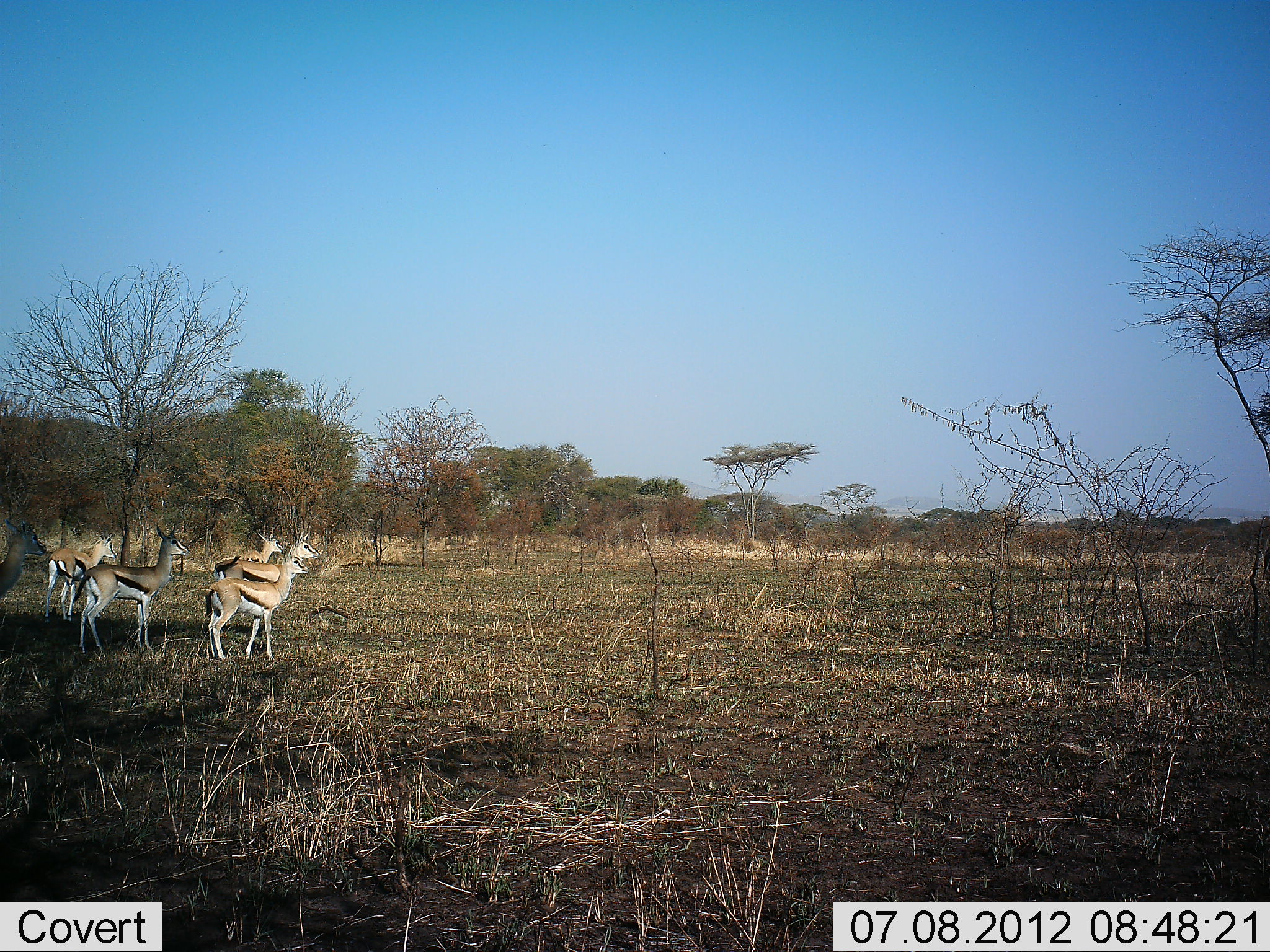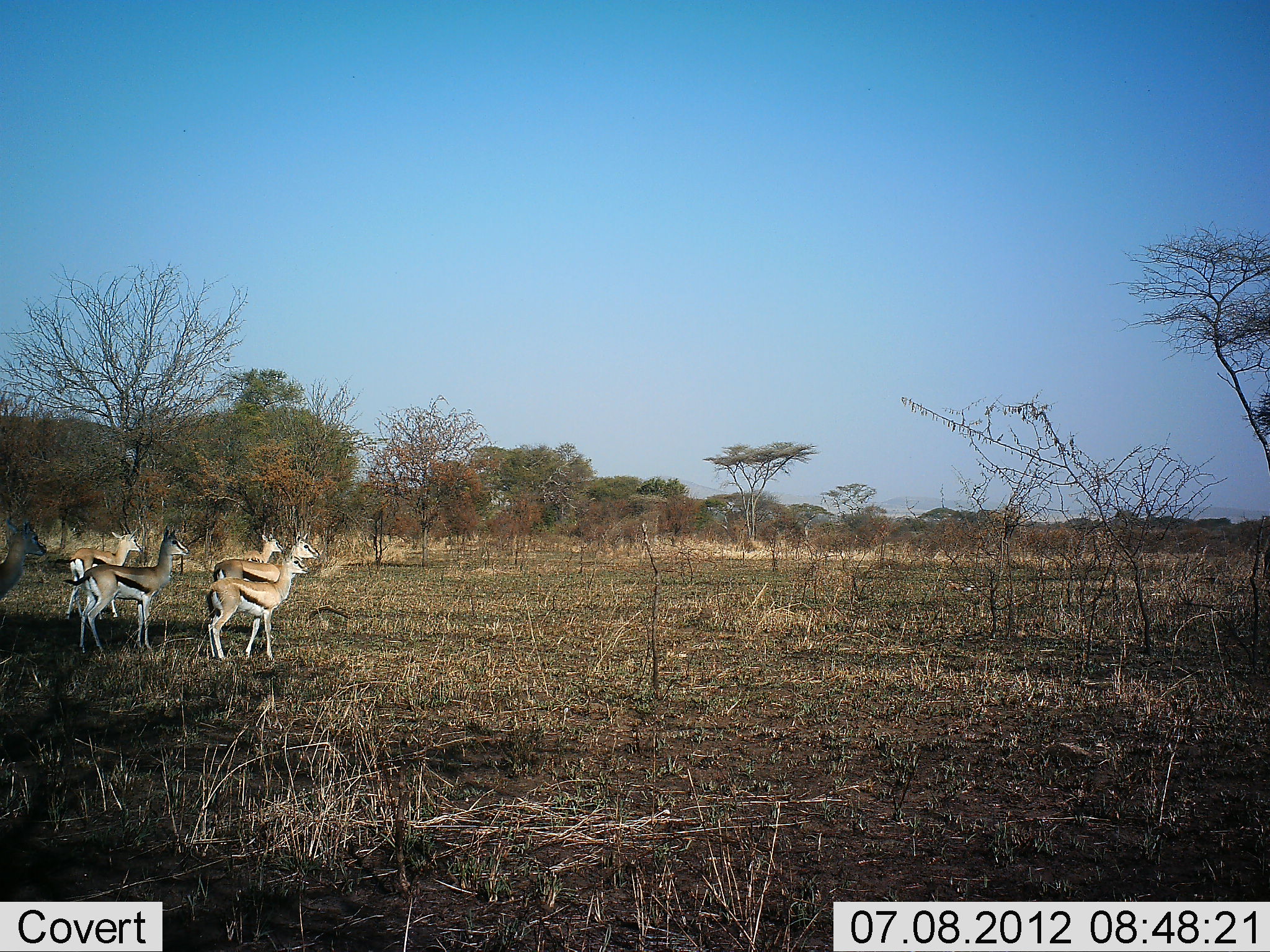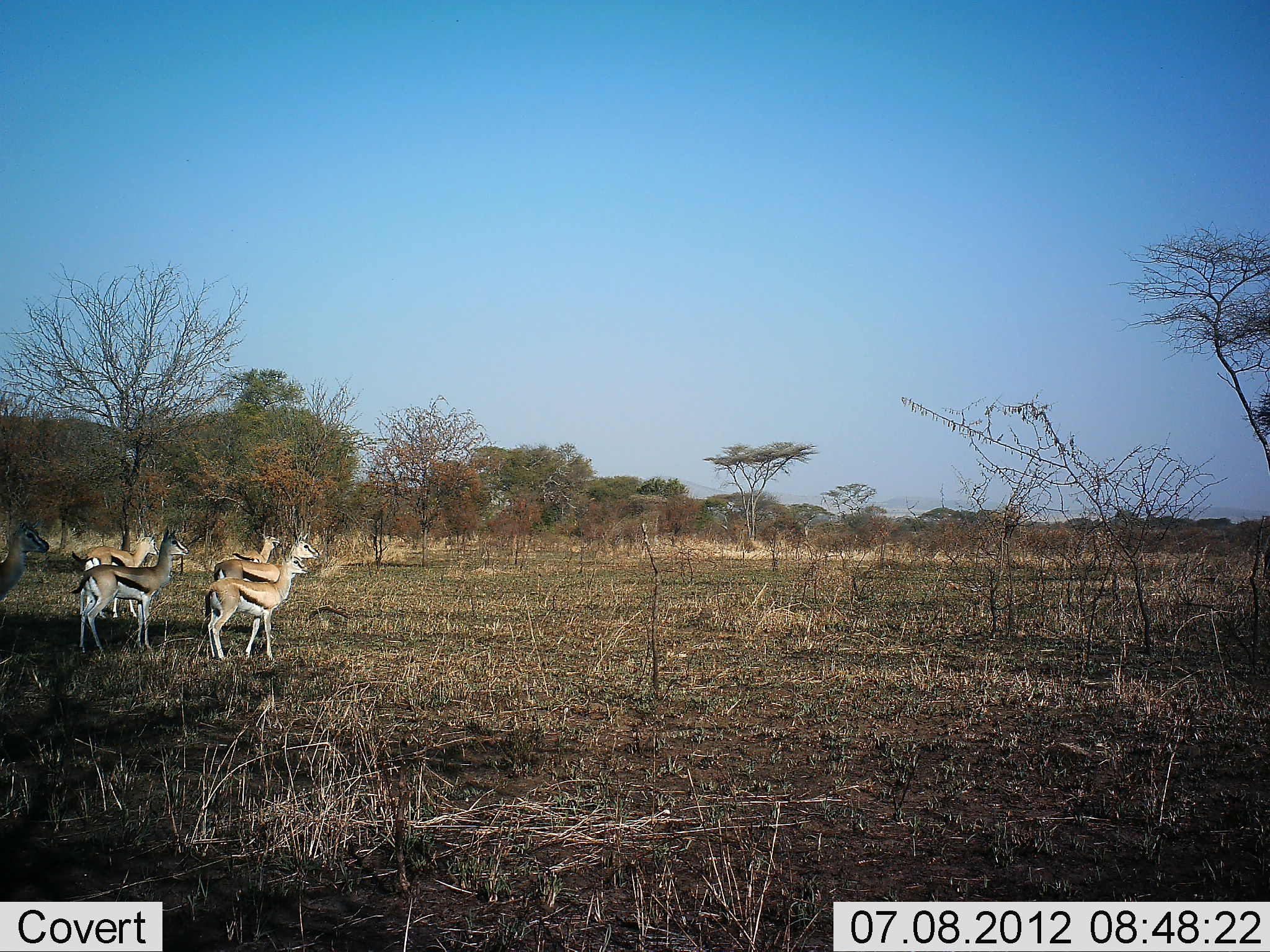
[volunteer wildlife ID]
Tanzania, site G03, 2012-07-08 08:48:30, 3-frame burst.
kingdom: Animalia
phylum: Chordata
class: Mammalia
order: Artiodactyla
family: Bovidae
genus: Eudorcas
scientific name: Eudorcas thomsonii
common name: thomson's gazelle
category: gazellethomsons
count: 6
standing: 100%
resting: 0%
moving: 62%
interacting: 0%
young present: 0%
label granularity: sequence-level